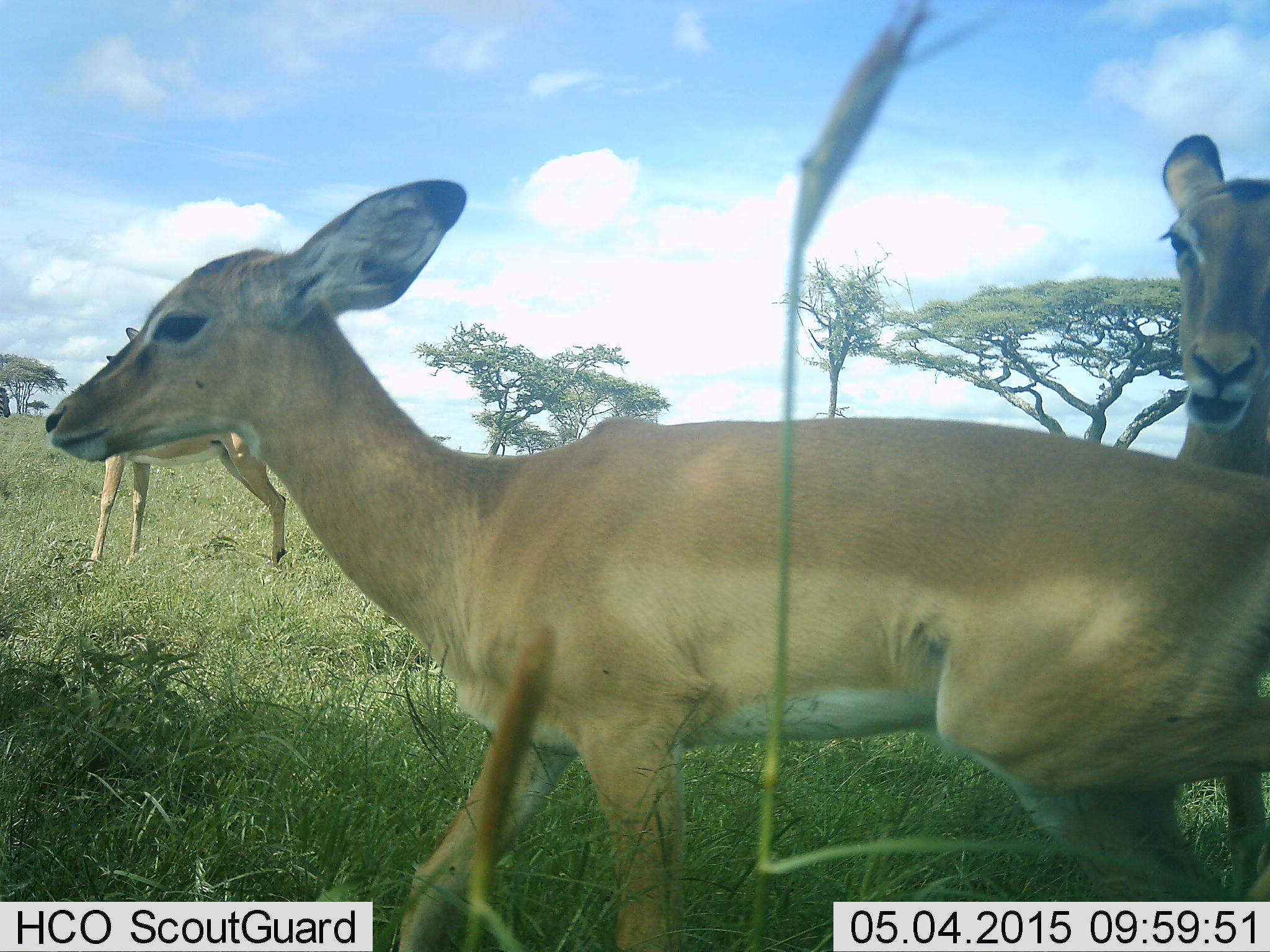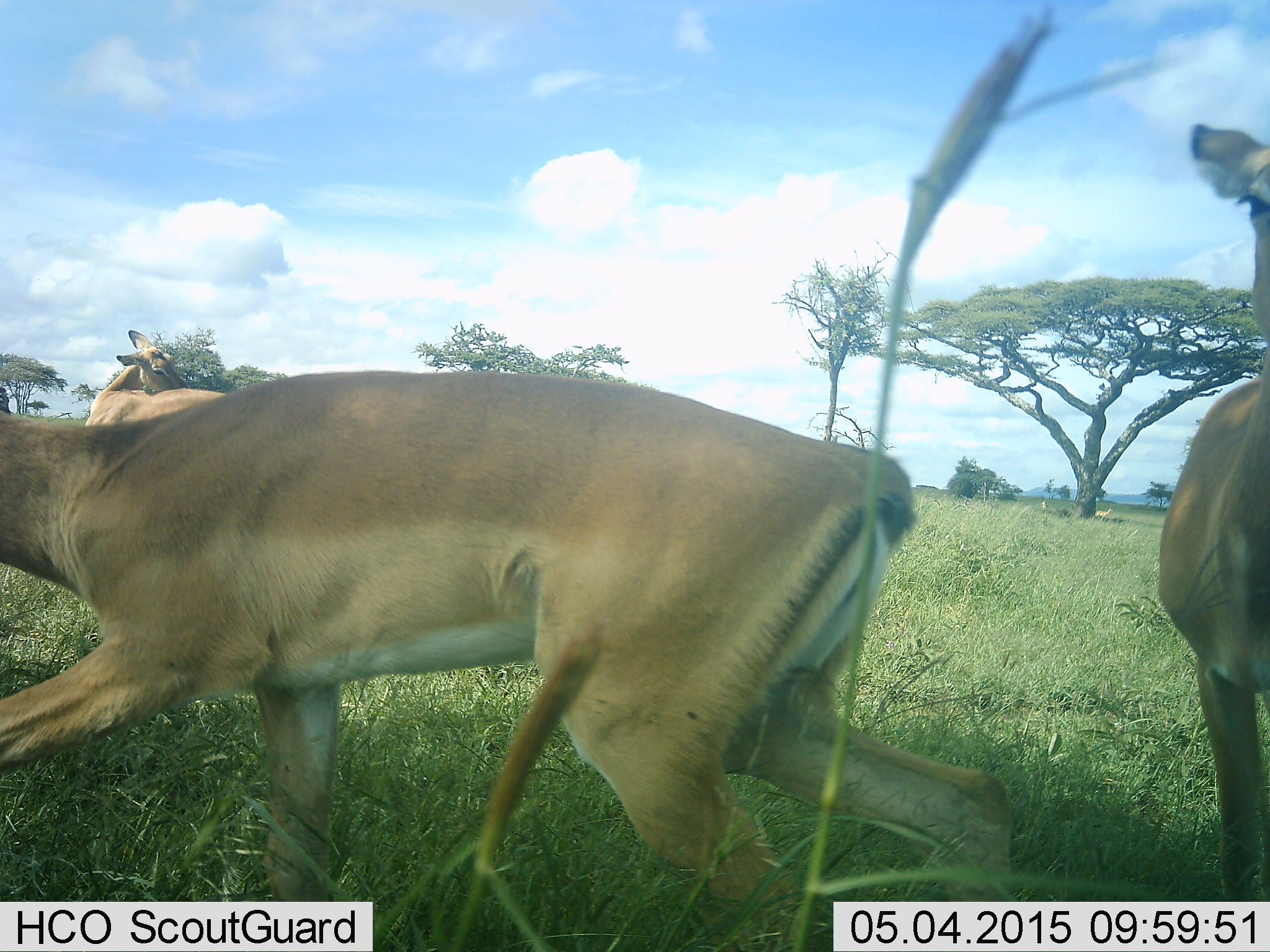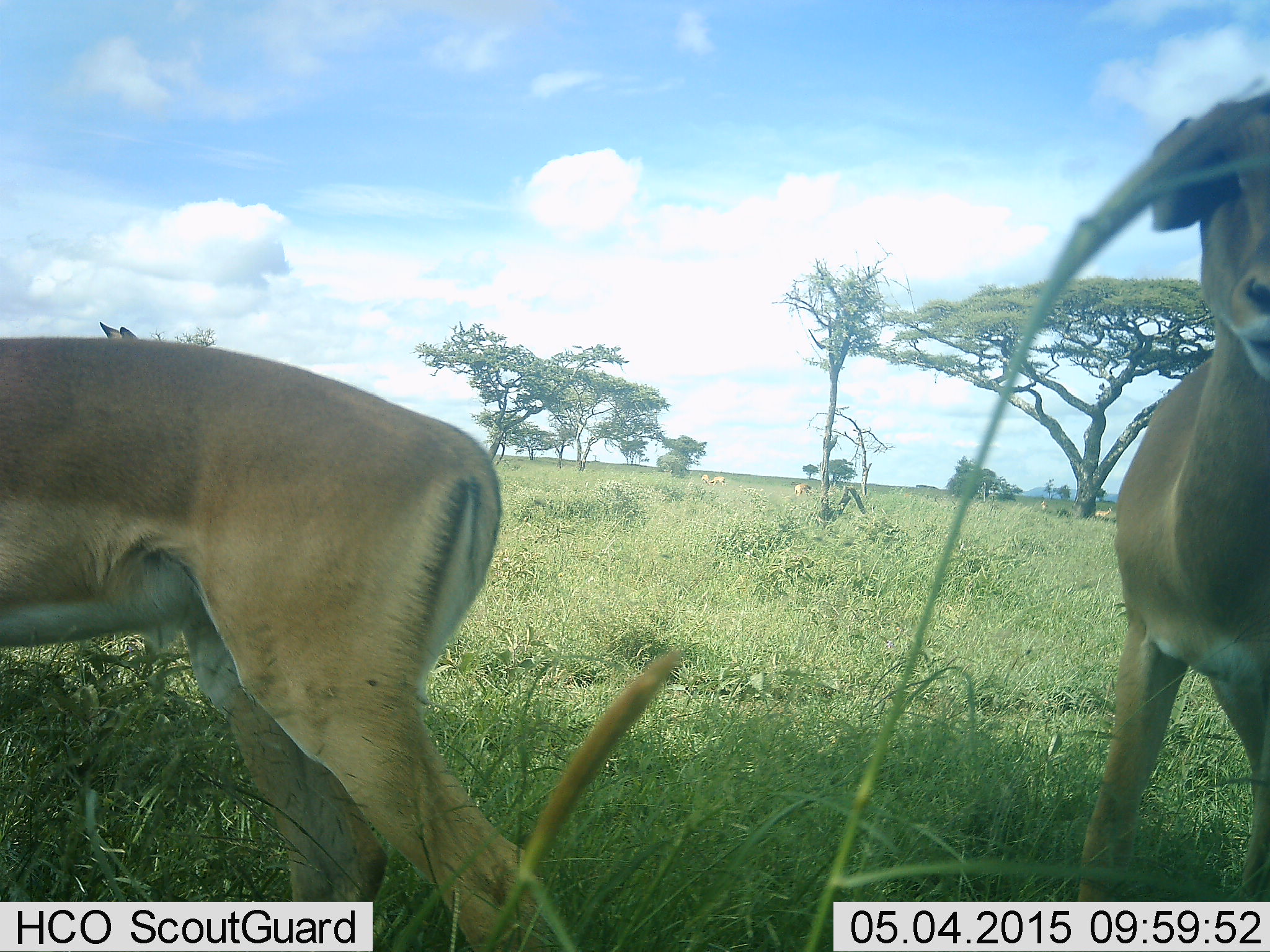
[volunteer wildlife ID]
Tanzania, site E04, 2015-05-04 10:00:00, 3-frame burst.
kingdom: Animalia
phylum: Chordata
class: Mammalia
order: Artiodactyla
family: Bovidae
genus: Aepyceros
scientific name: Aepyceros melampus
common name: impala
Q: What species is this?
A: Impala (Aepyceros melampus).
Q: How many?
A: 3.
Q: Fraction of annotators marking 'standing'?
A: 90%.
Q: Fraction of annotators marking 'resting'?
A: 10%.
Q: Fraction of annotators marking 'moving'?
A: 70%.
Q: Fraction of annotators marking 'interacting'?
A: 10%.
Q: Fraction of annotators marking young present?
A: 0%.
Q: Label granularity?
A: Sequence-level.